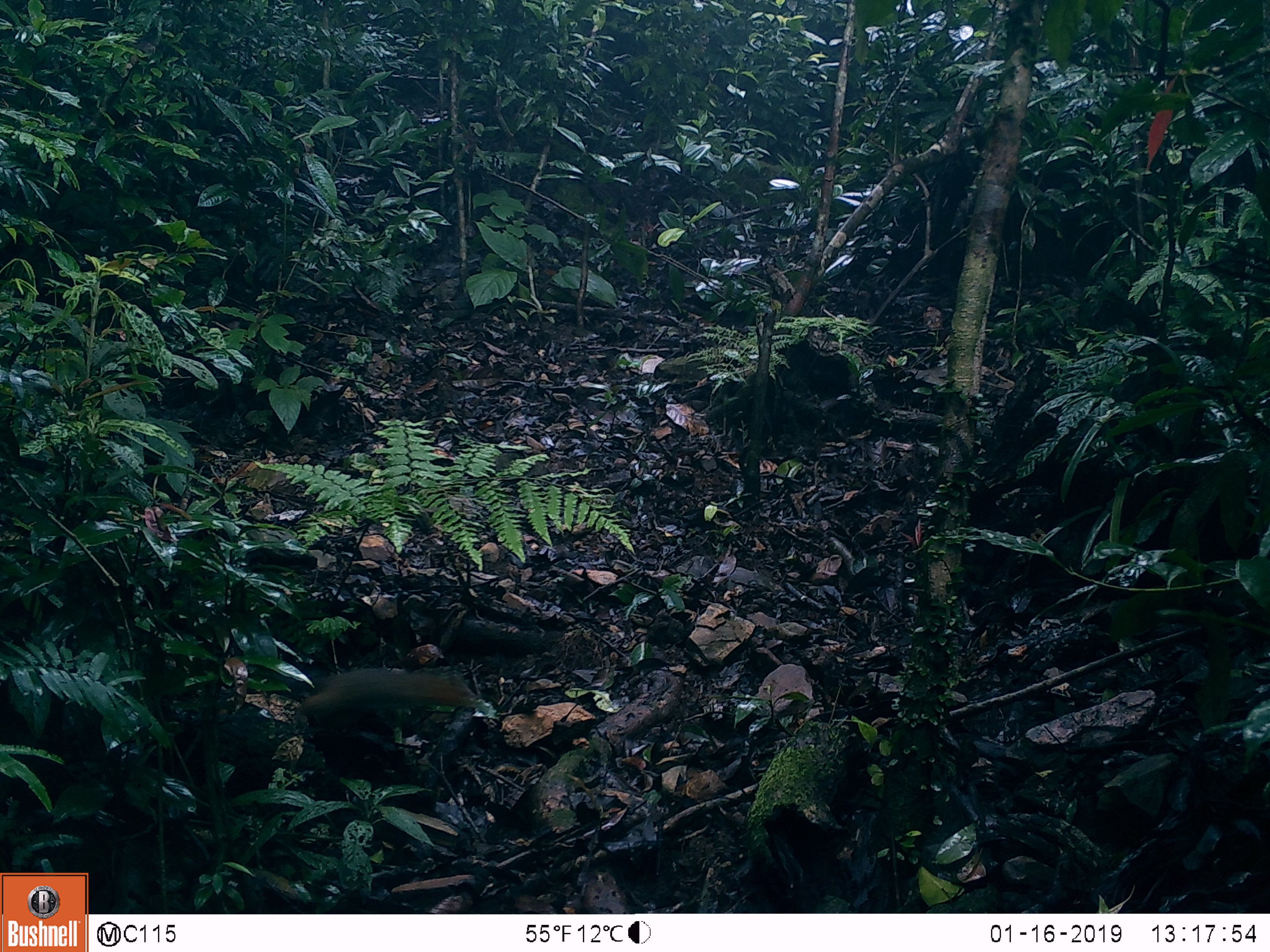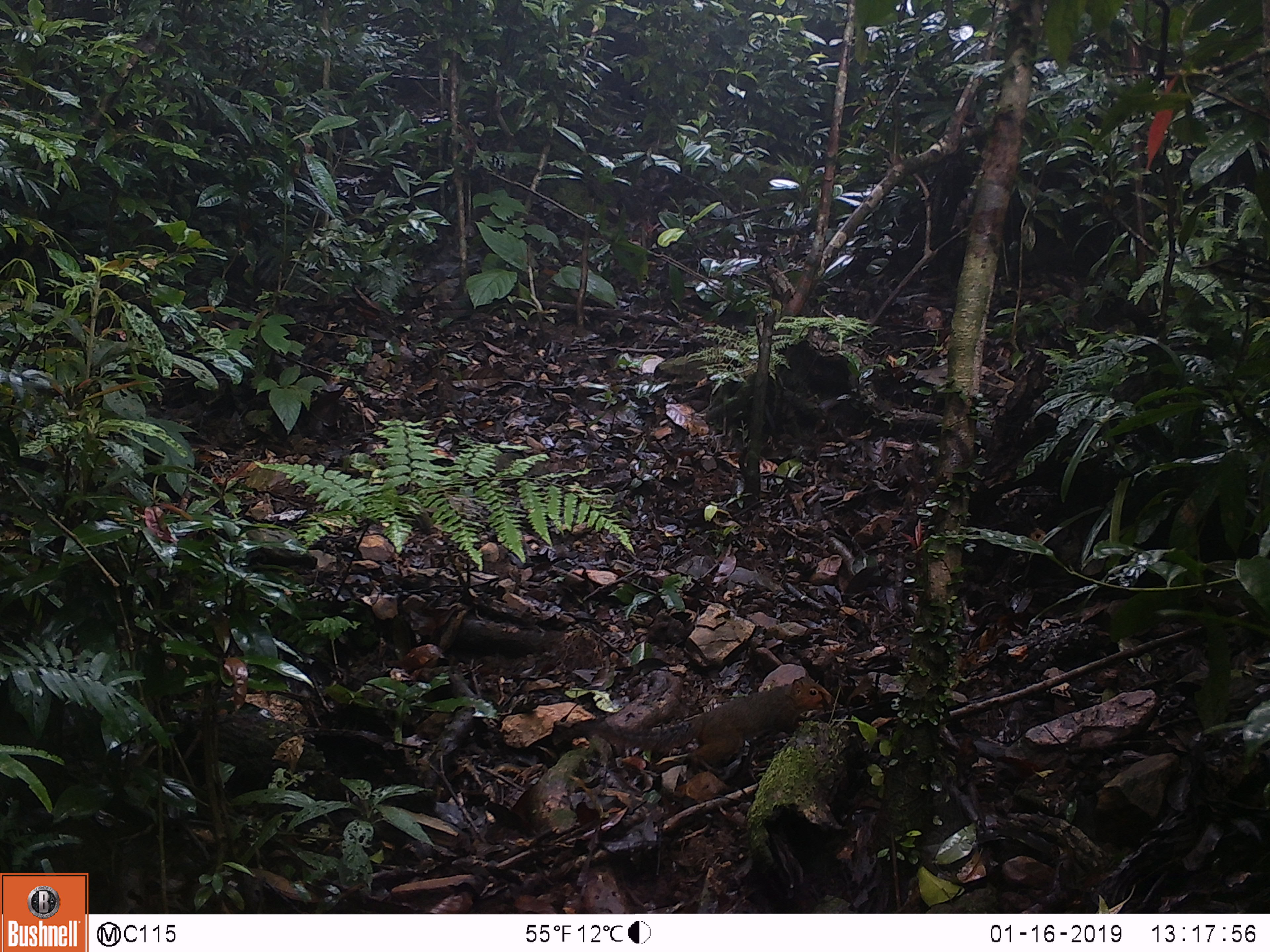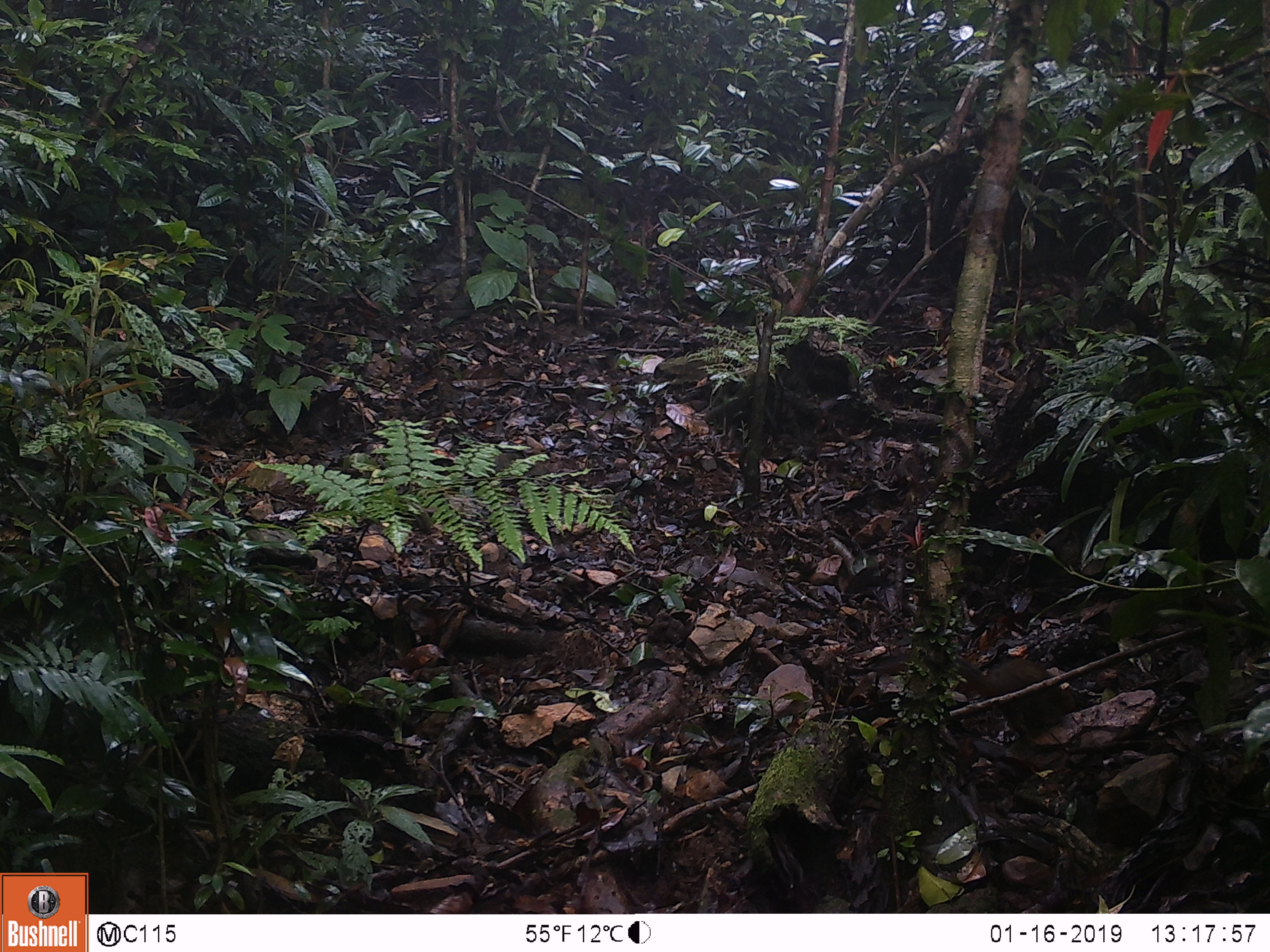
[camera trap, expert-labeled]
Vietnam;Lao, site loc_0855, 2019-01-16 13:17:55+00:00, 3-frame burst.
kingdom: Animalia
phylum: Chordata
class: Mammalia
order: Rodentia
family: Sciuridae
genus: Dremomys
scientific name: Dremomys rufigenis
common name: red-cheeked squirrel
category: red cheeked squirrel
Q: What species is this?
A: Red cheeked squirrel (red-cheeked squirrel) (Dremomys rufigenis).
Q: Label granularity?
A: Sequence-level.